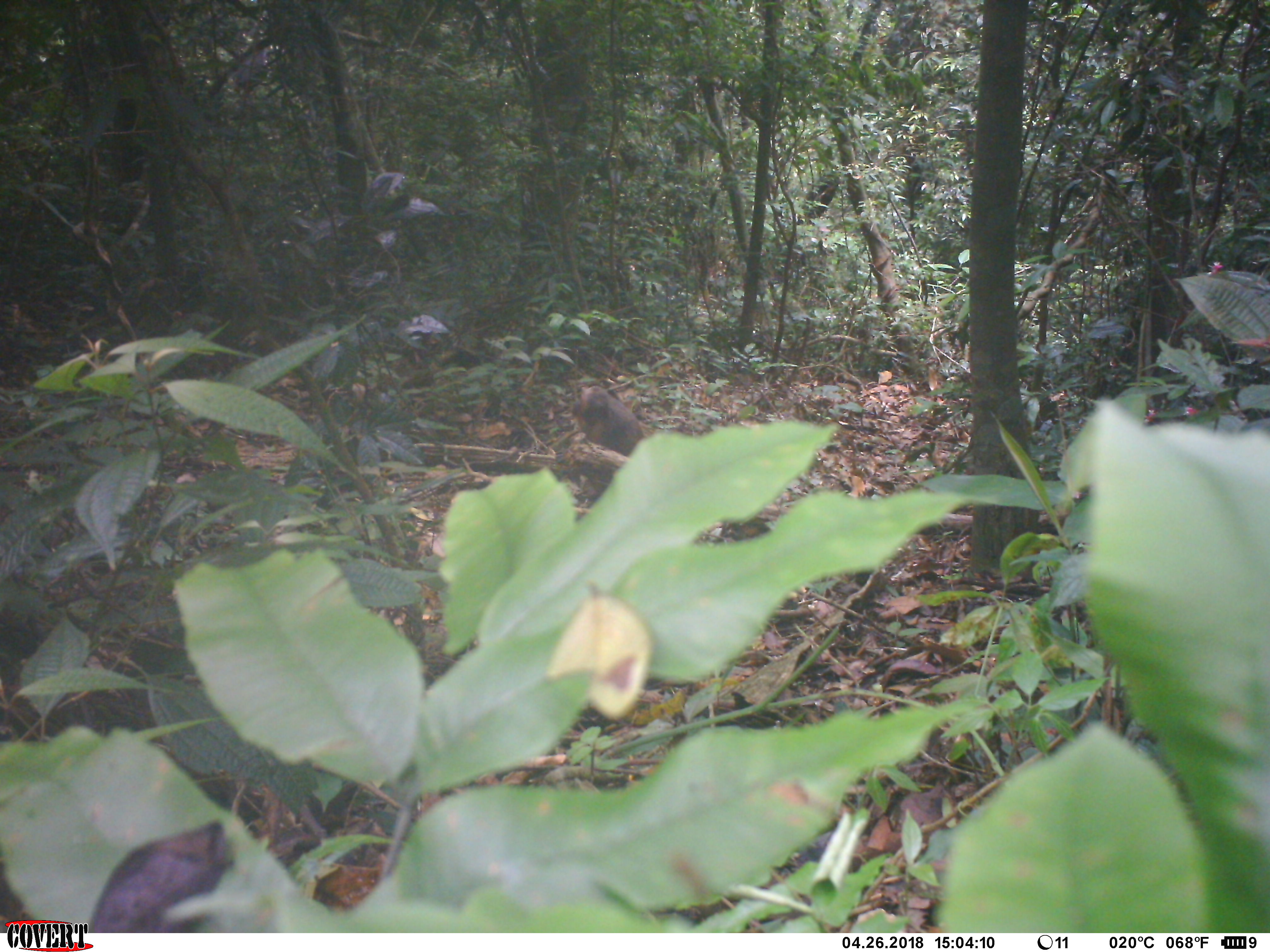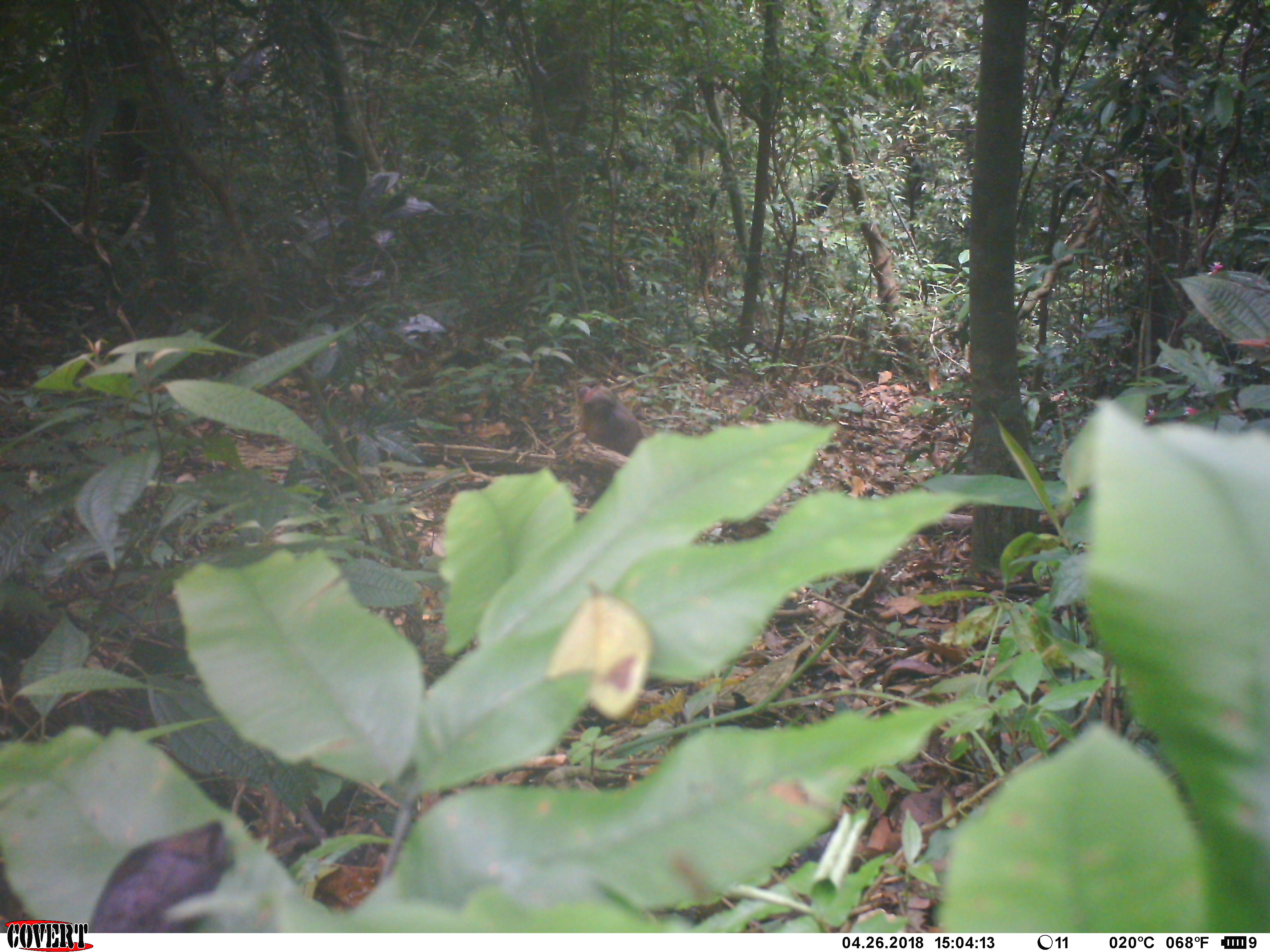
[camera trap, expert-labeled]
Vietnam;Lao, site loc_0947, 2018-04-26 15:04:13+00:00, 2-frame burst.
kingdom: Animalia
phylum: Chordata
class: Mammalia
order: Primates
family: Cercopithecidae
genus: Macaca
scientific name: Macaca arctoides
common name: stump-tailed macaque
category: stump tailed macaque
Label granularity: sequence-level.